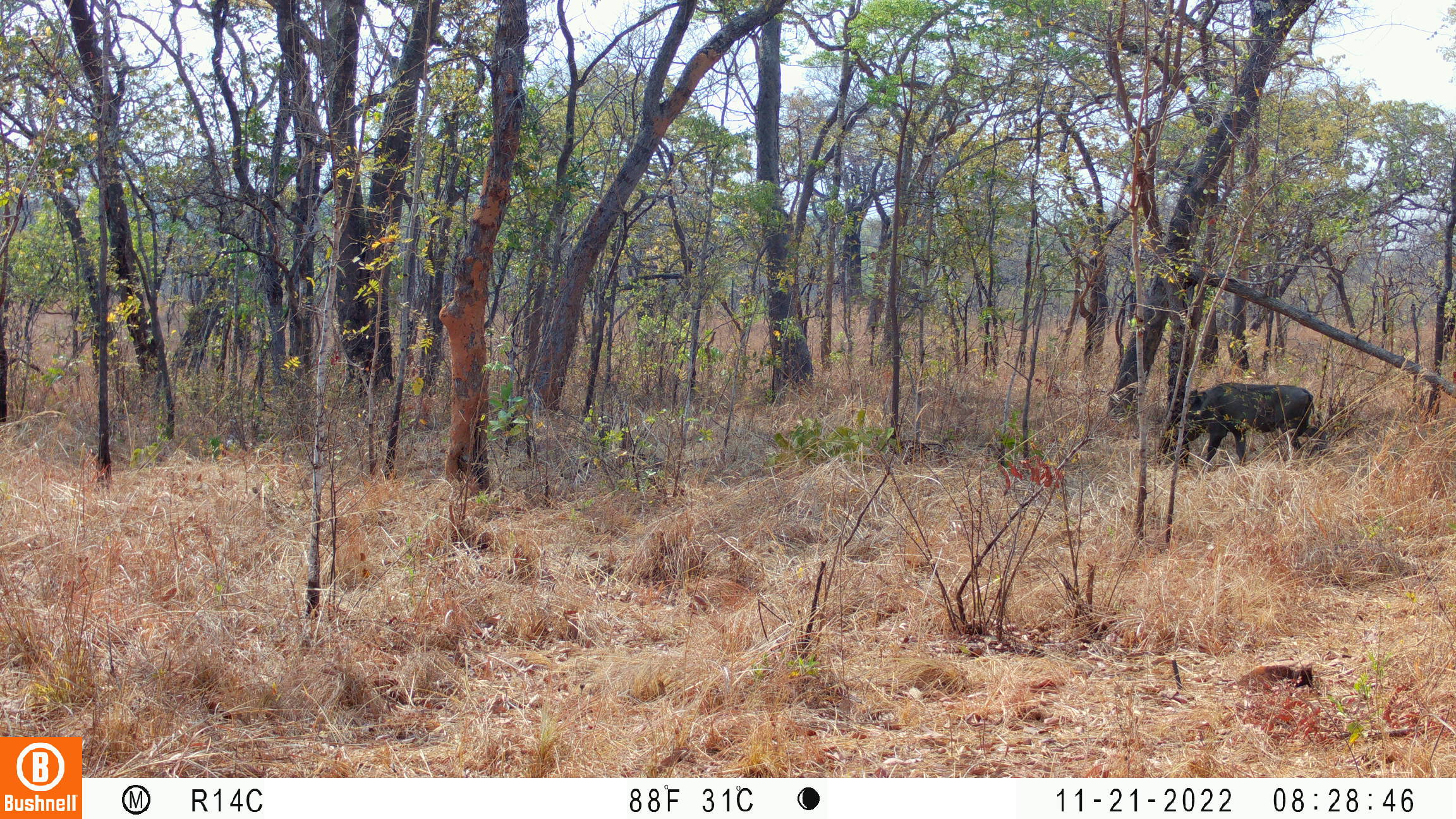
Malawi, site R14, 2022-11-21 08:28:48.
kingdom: Animalia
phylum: Chordata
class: Mammalia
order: Artiodactyla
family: Suidae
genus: Phacochoerus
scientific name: Phacochoerus africanus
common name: common warthog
Common warthog (Phacochoerus africanus), count 1.